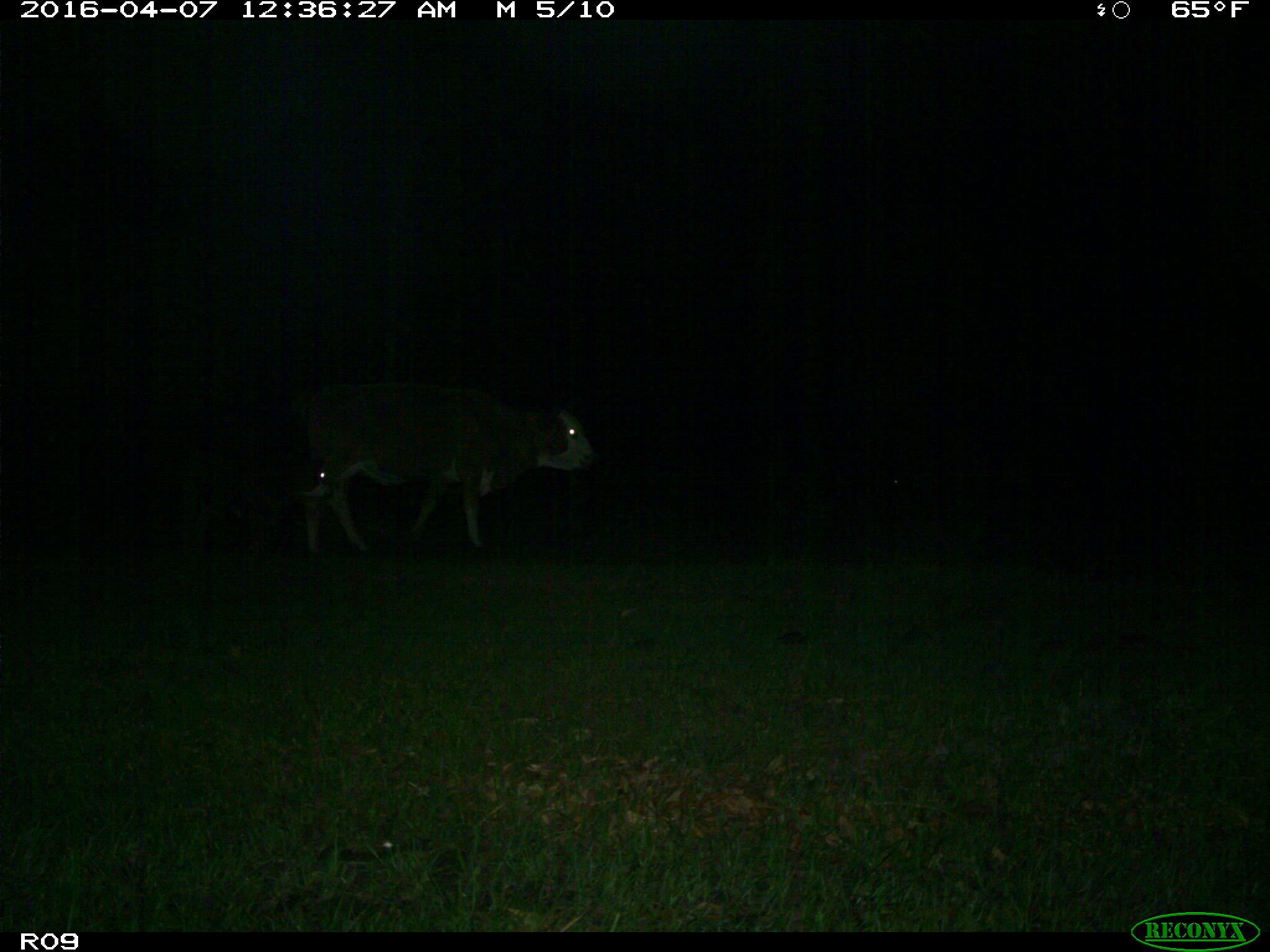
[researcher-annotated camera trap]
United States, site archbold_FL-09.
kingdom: Animalia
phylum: Chordata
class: Mammalia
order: Artiodactyla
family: Bovidae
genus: Bos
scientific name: Bos taurus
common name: domestic cow